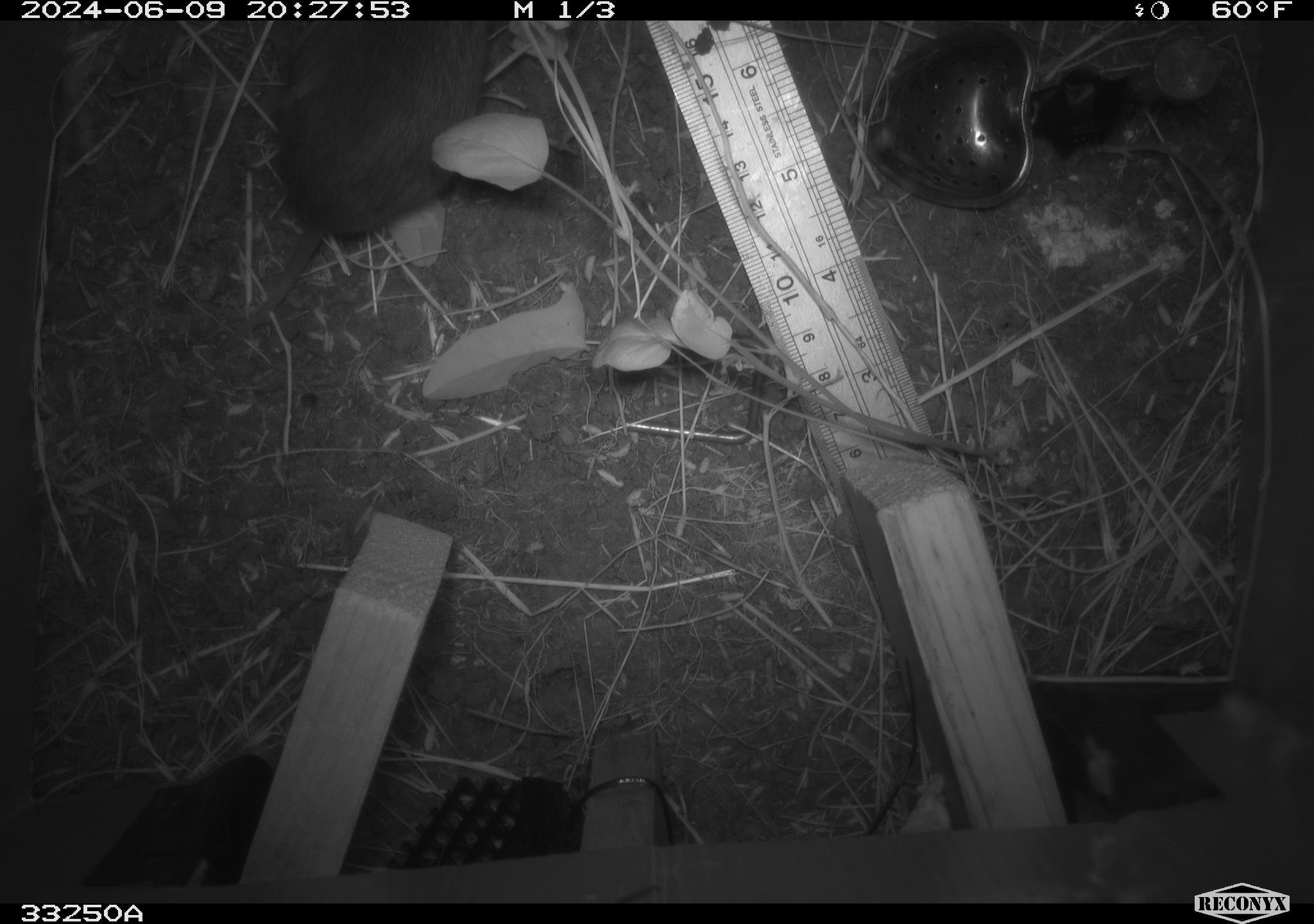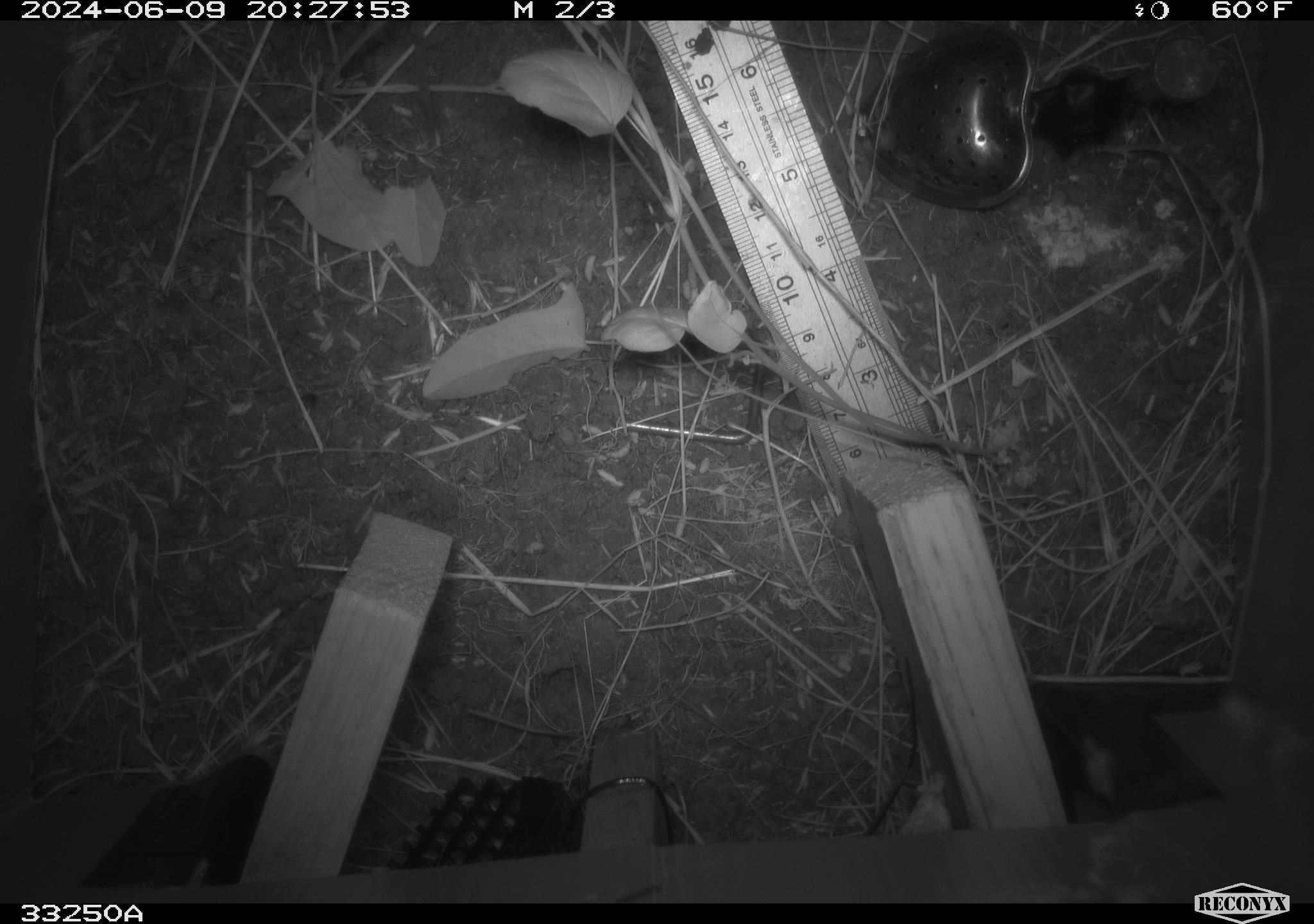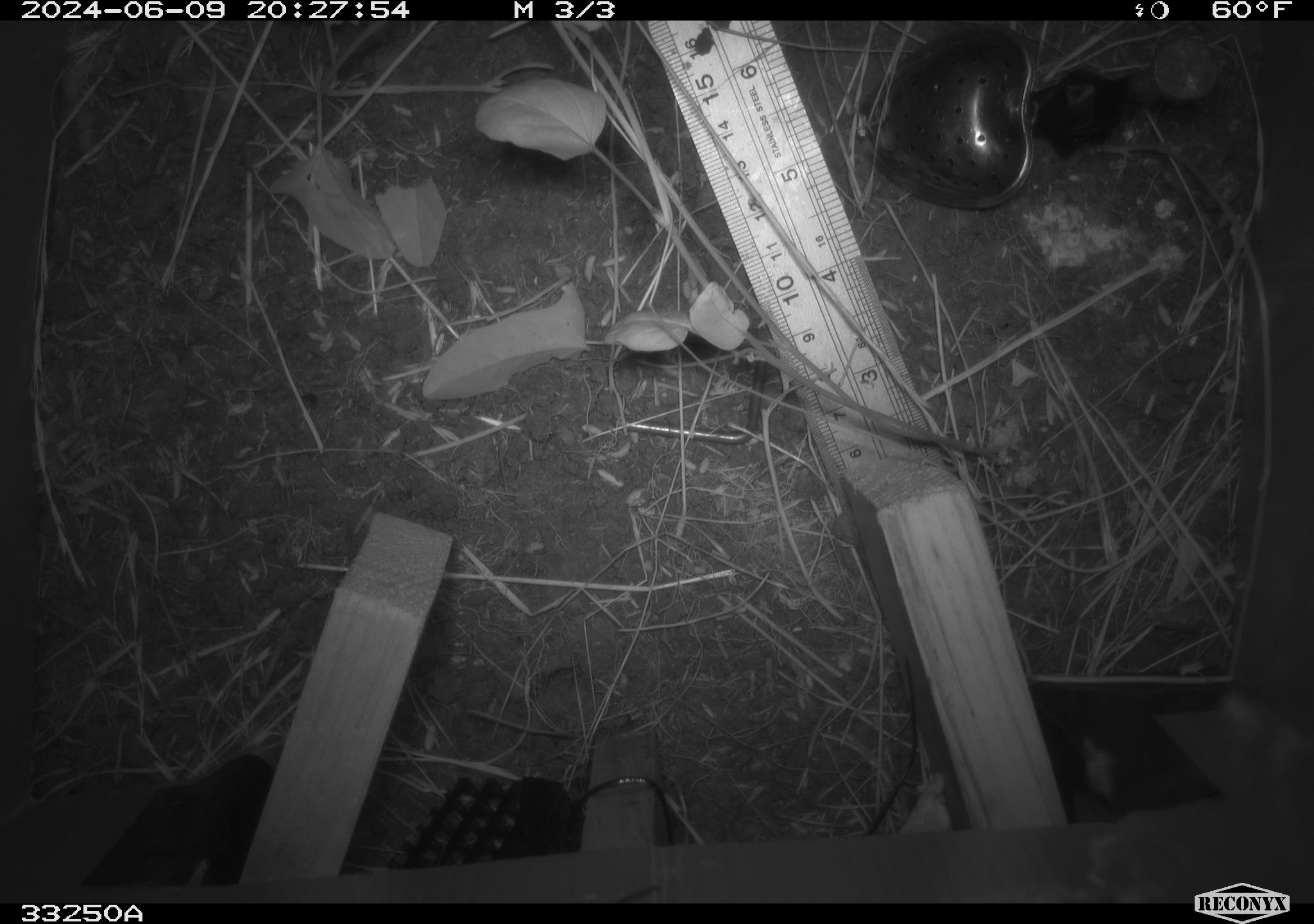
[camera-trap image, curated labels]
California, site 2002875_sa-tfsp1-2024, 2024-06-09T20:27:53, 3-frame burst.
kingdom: Animalia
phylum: Chordata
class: Mammalia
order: Rodentia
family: Cricetidae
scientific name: Arvicolinae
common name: voles, lemmings, and muskrats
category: arvicolinae subfamily